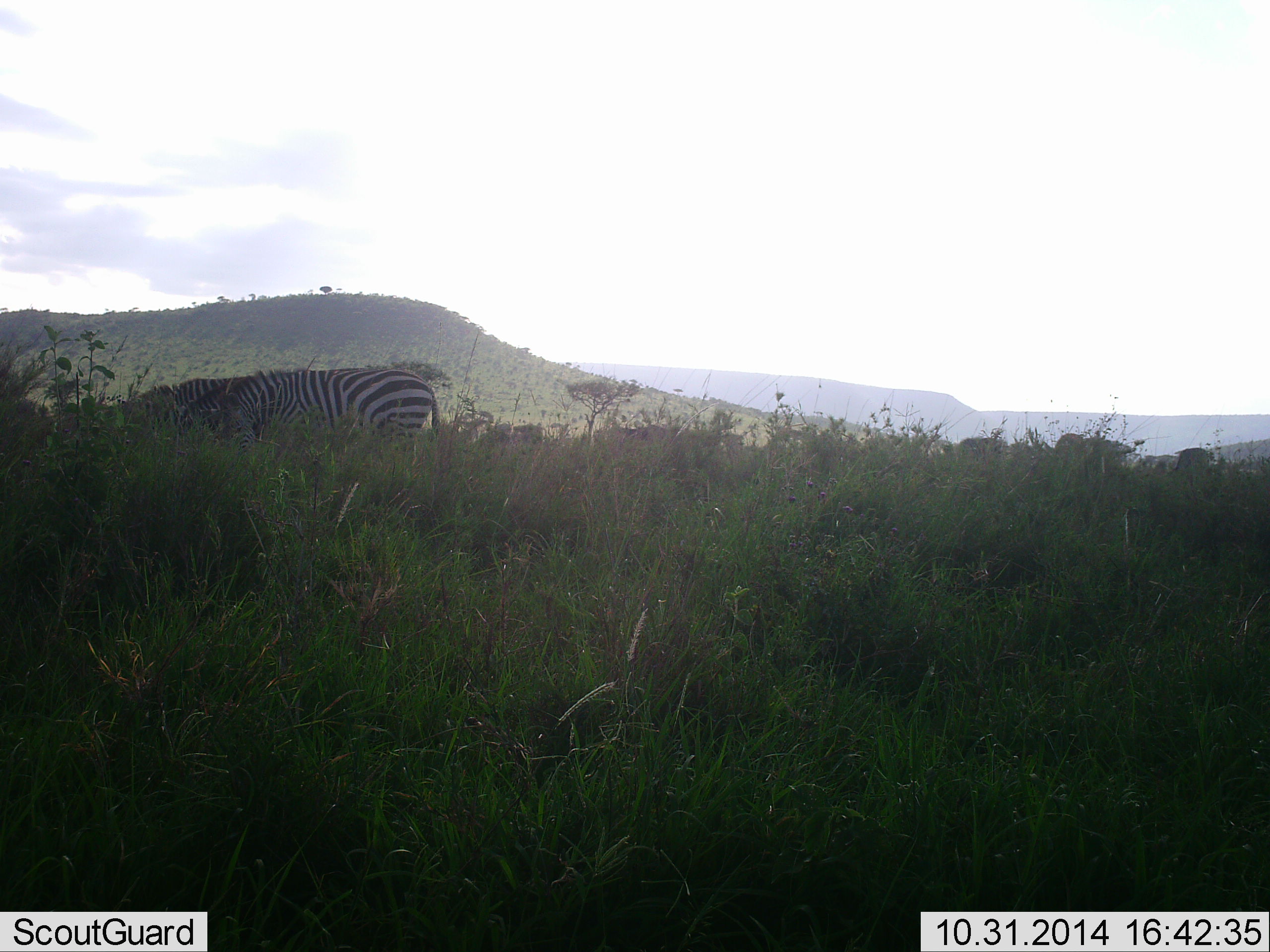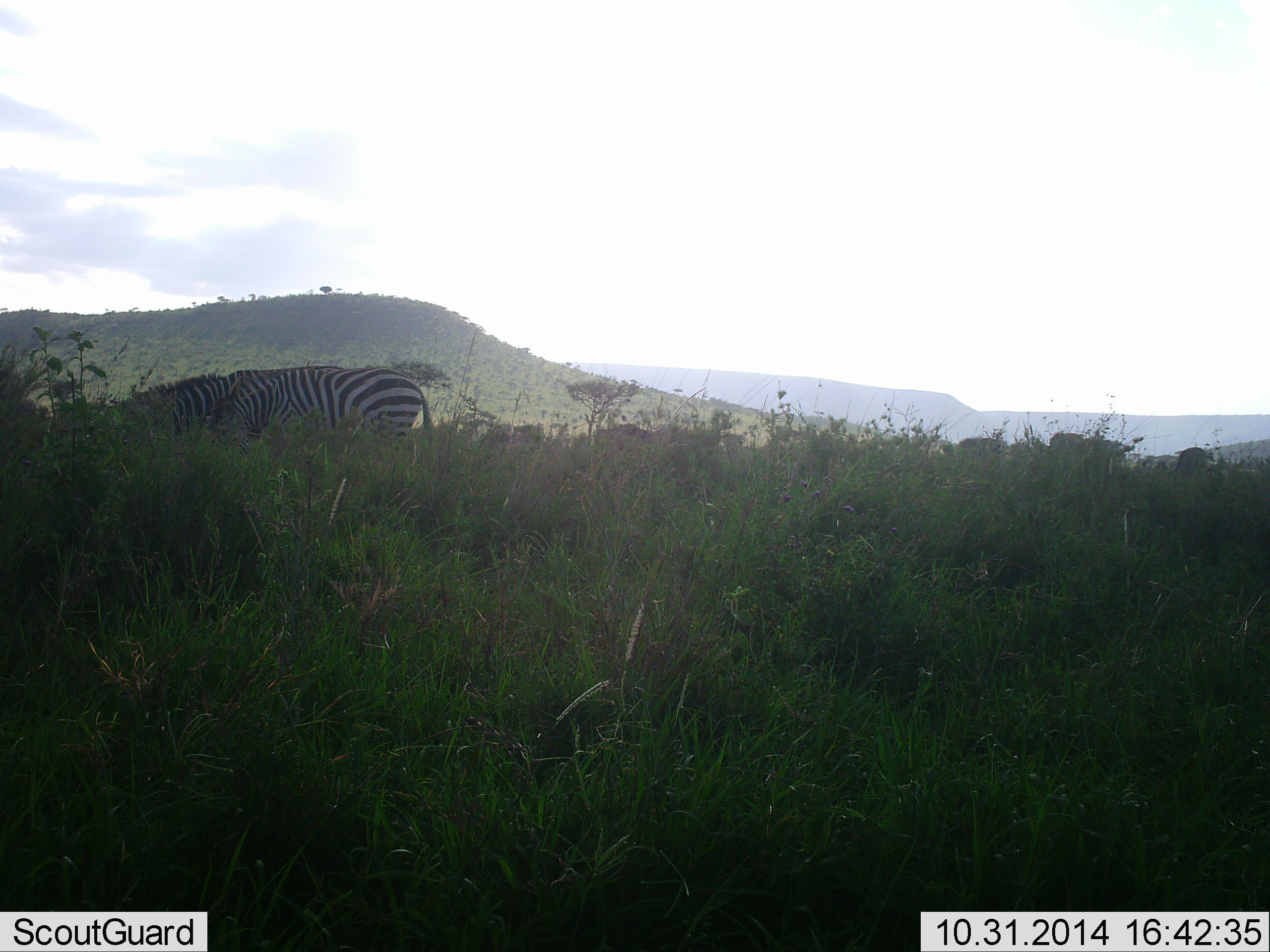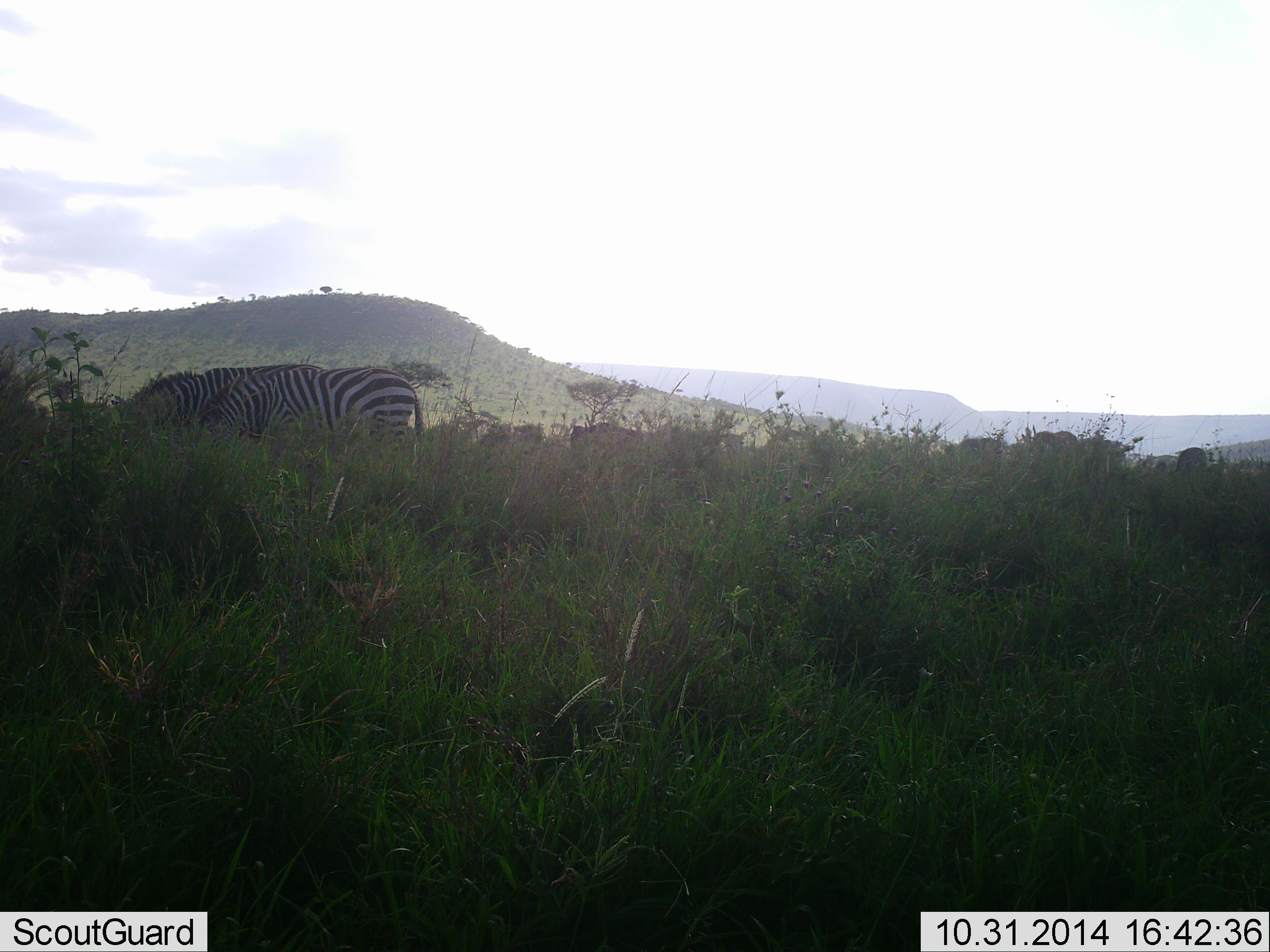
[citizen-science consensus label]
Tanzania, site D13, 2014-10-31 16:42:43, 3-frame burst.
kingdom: Animalia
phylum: Chordata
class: Mammalia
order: Perissodactyla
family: Equidae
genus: Equus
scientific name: Equus quagga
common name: plains zebra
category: zebra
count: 2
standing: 36%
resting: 7%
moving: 21%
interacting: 0%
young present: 0%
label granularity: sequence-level